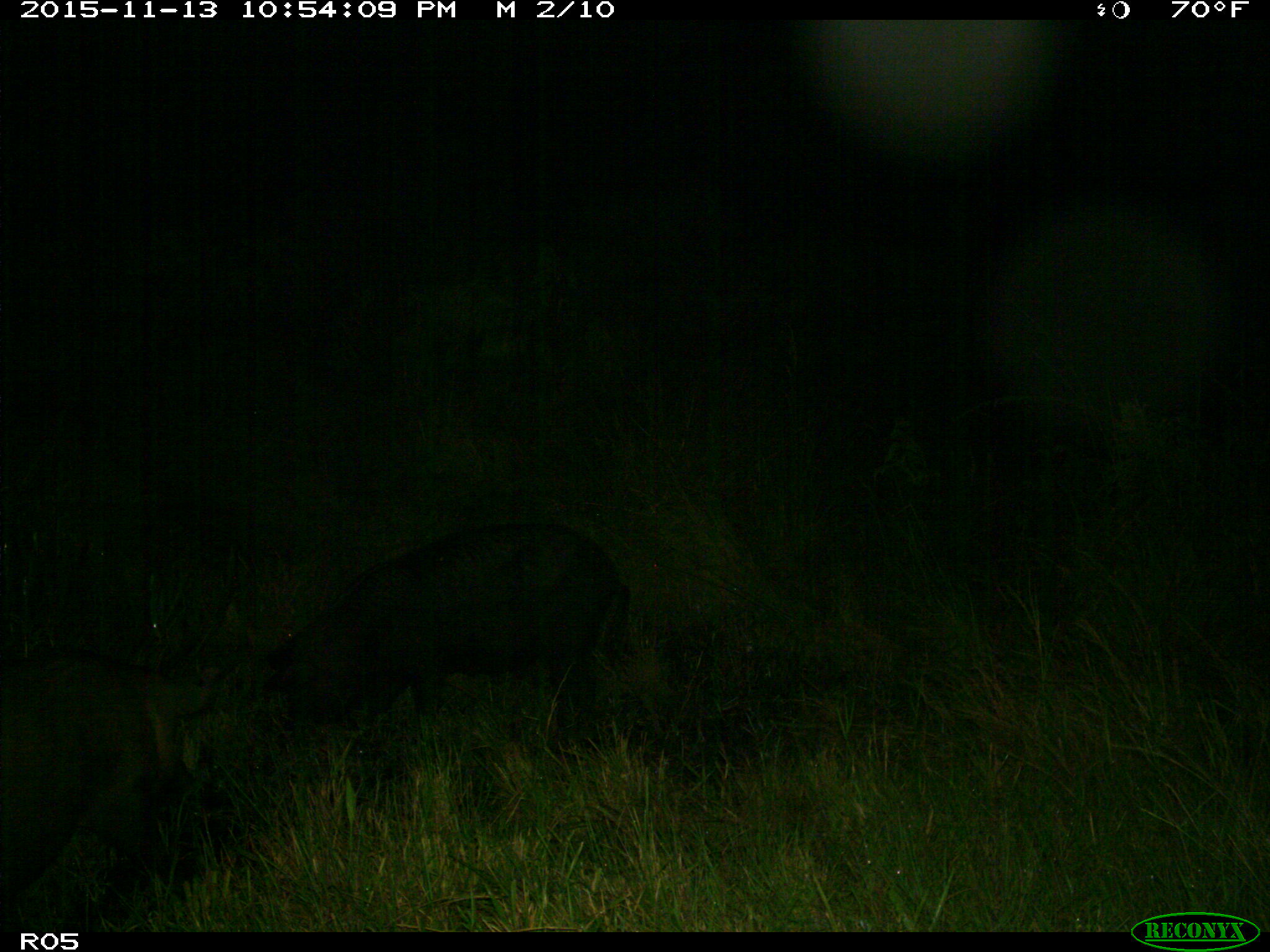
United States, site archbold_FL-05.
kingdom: Animalia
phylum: Chordata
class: Mammalia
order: Artiodactyla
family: Suidae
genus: Sus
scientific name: Sus scrofa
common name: wild boar